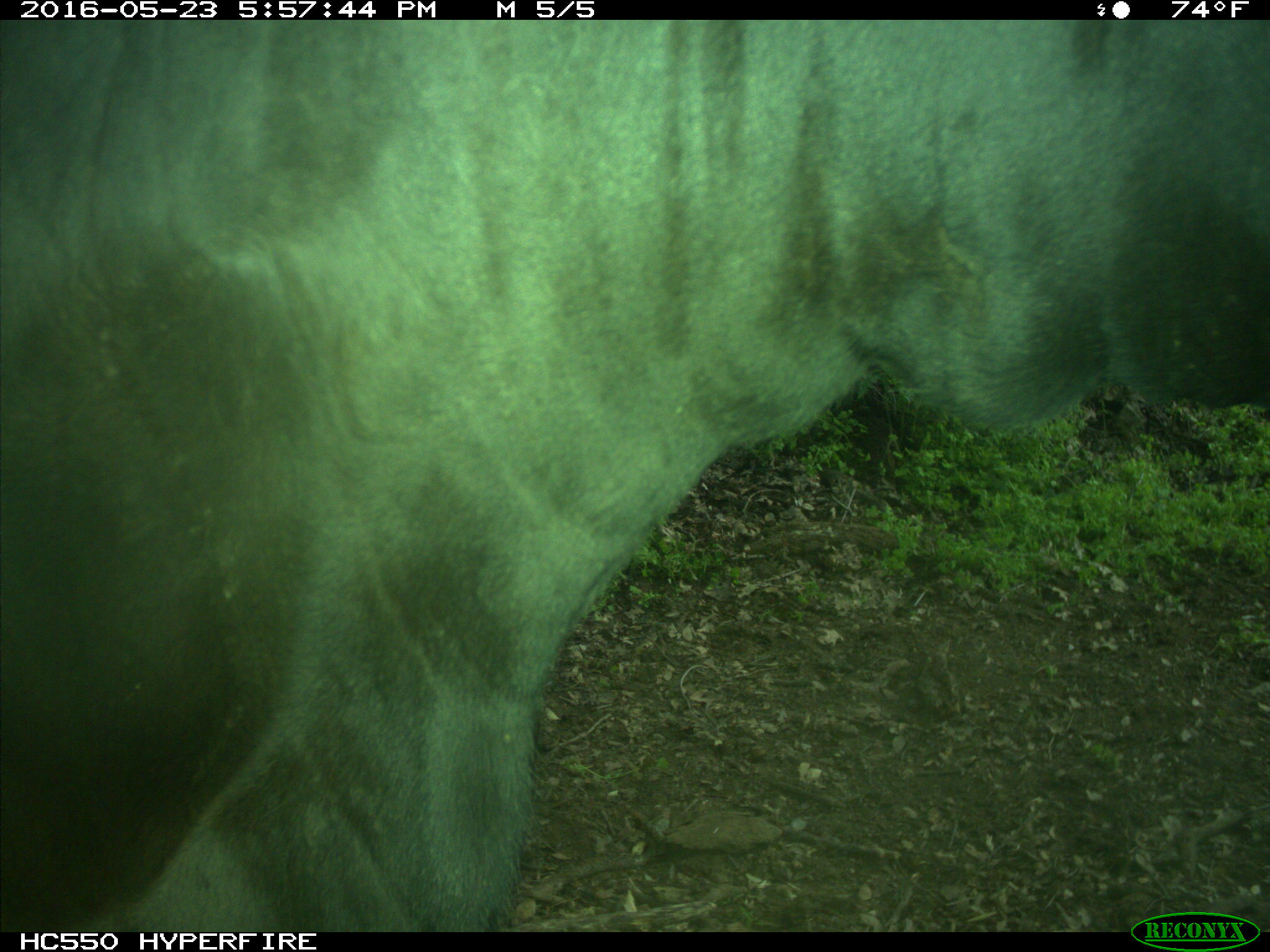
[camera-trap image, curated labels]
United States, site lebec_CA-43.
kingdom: Animalia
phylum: Chordata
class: Mammalia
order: Artiodactyla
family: Bovidae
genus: Bos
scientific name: Bos taurus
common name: domestic cow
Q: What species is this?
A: Bos taurus (domestic cow).